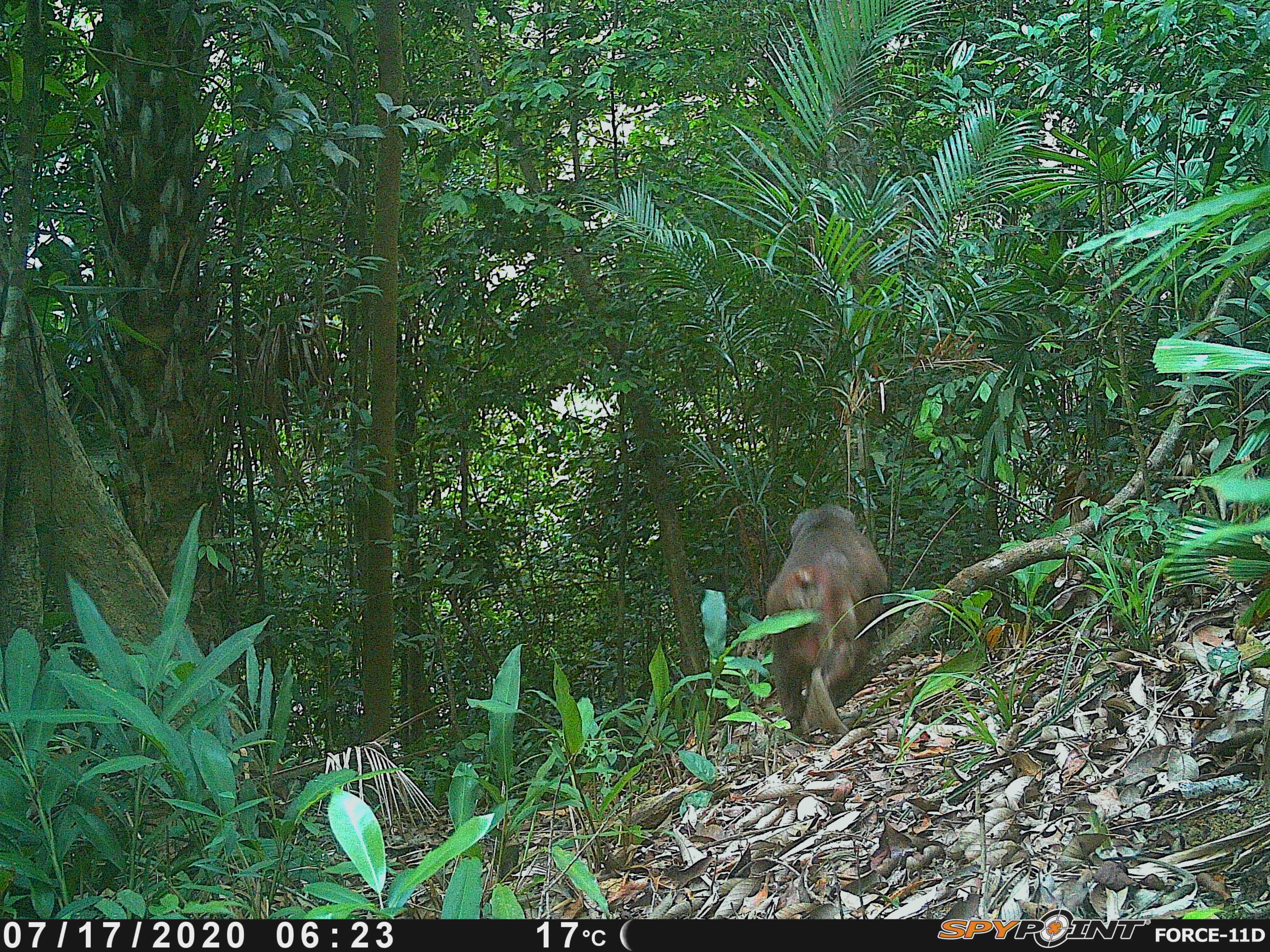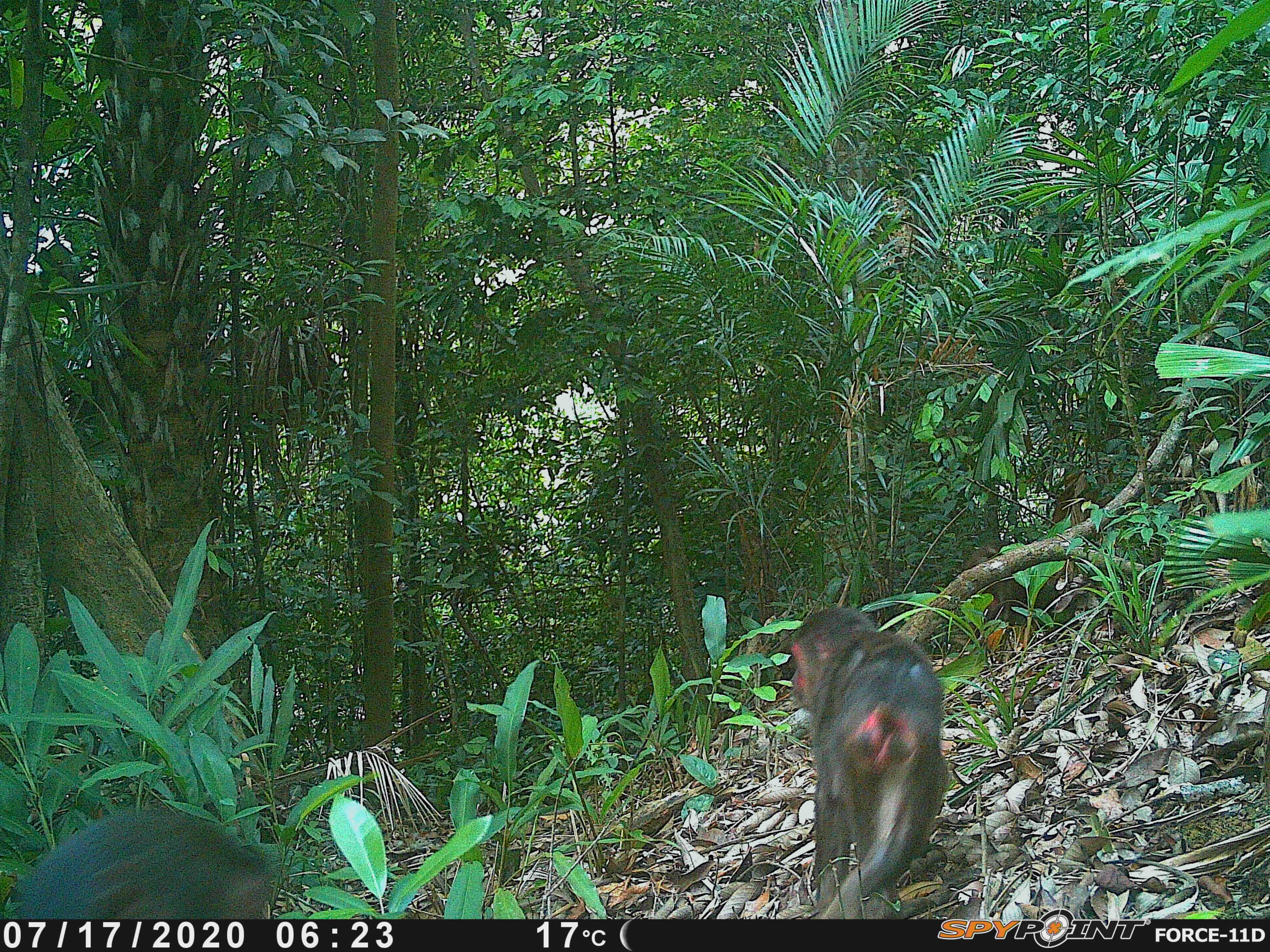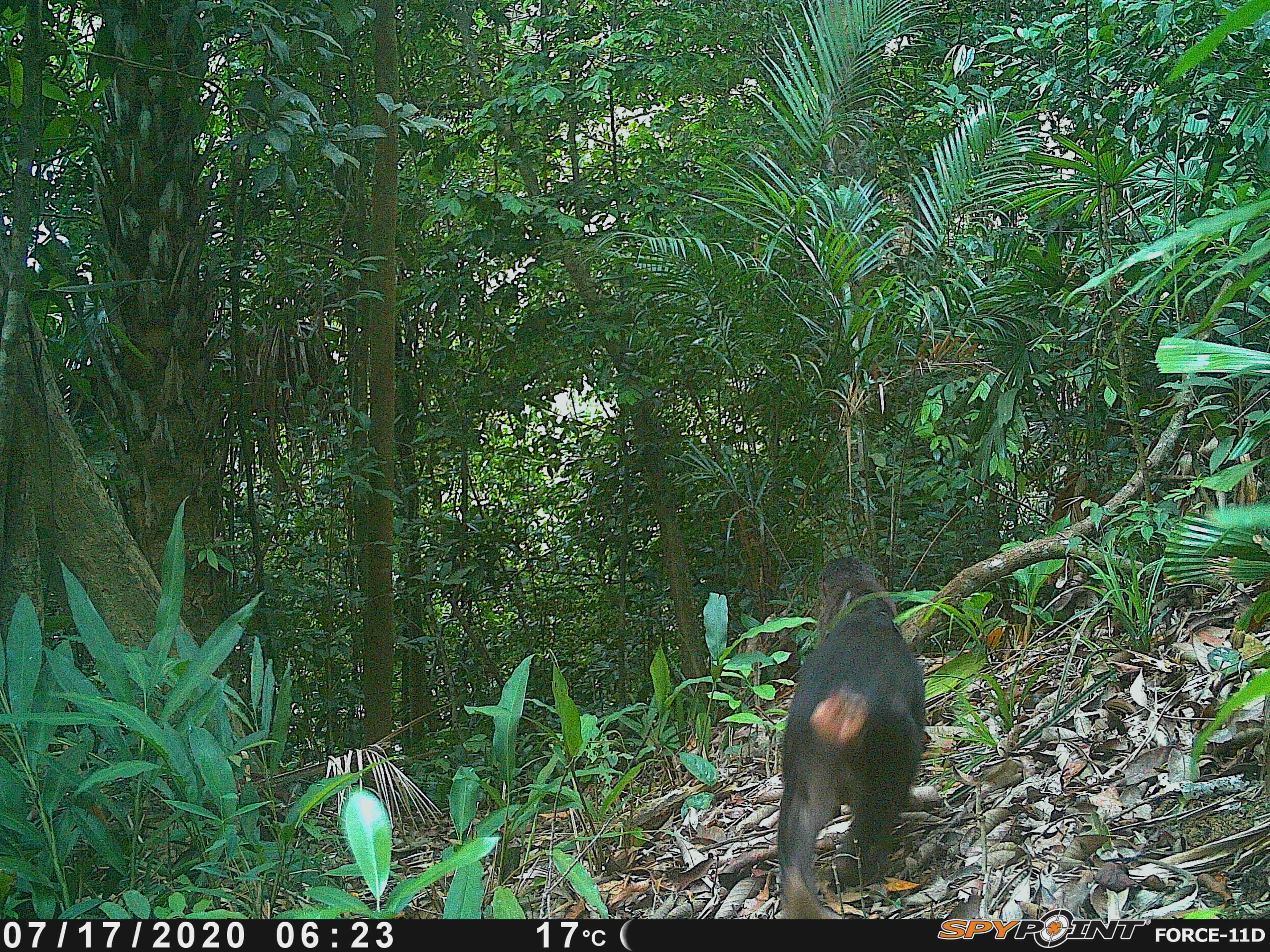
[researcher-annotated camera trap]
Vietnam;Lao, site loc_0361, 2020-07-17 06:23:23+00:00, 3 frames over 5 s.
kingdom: Animalia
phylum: Chordata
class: Mammalia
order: Primates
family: Cercopithecidae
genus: Macaca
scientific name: Macaca arctoides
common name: stump-tailed macaque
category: stump tailed macaque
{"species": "stump tailed macaque (stump-tailed macaque) (Macaca arctoides)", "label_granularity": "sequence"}